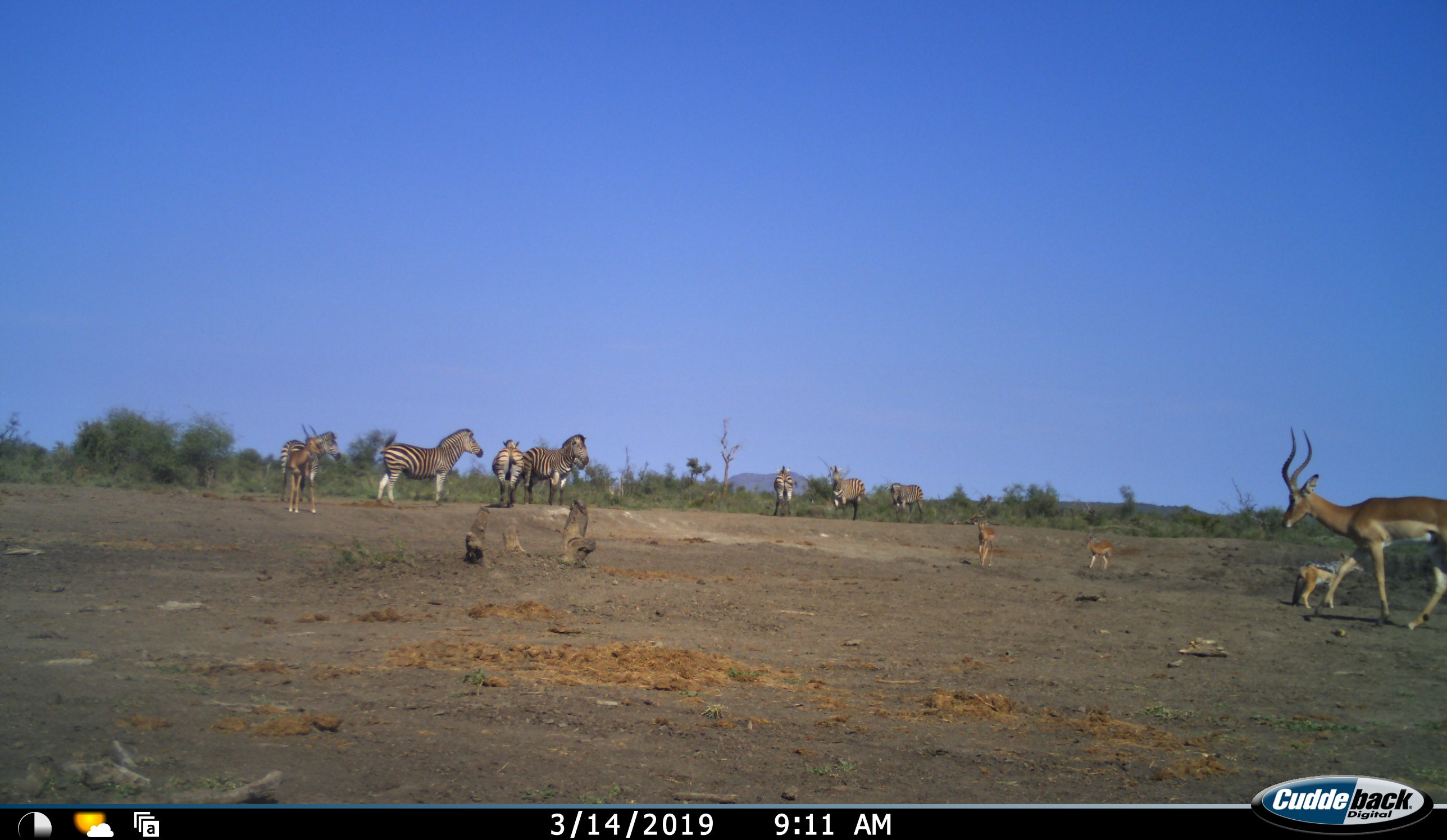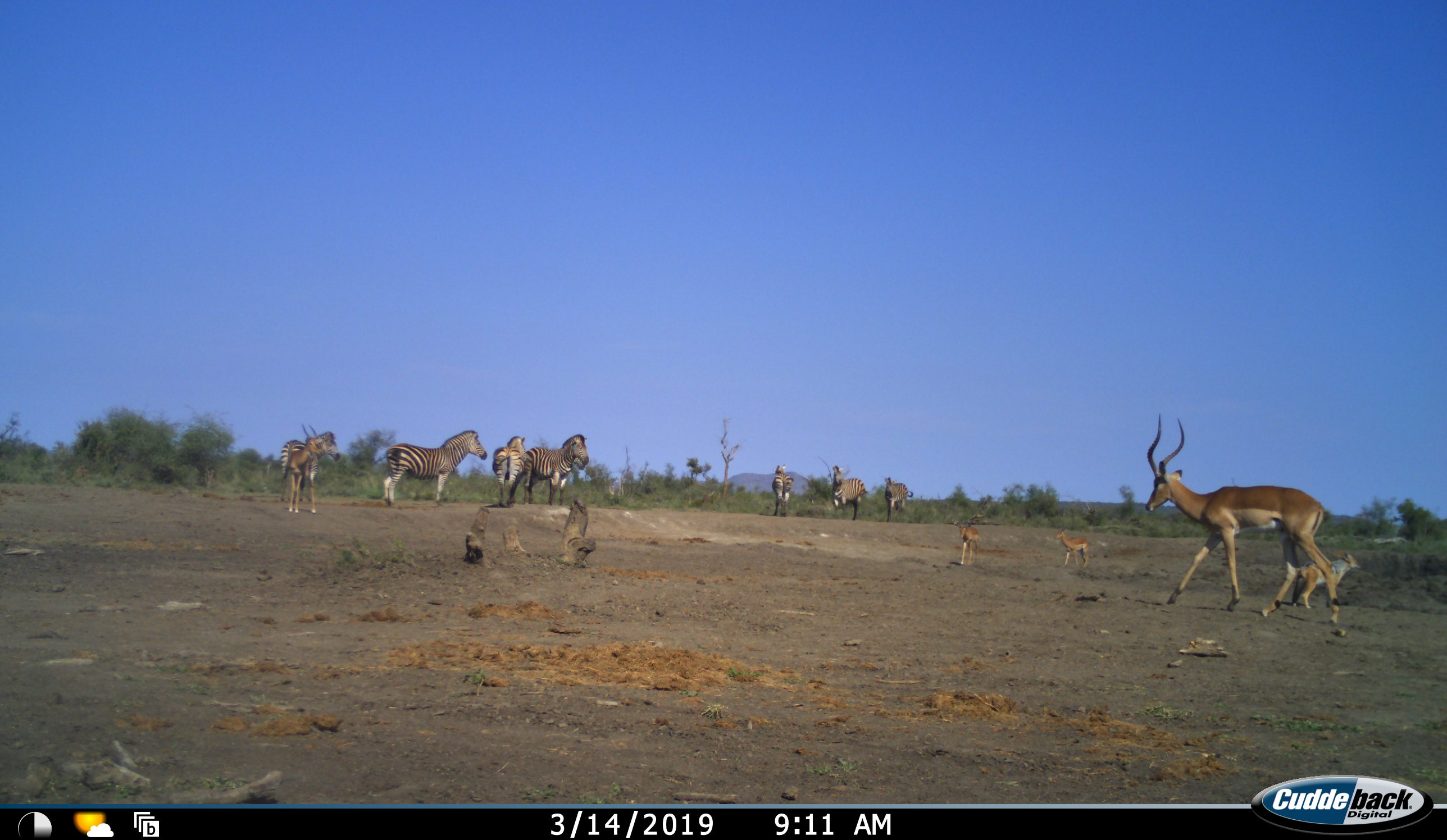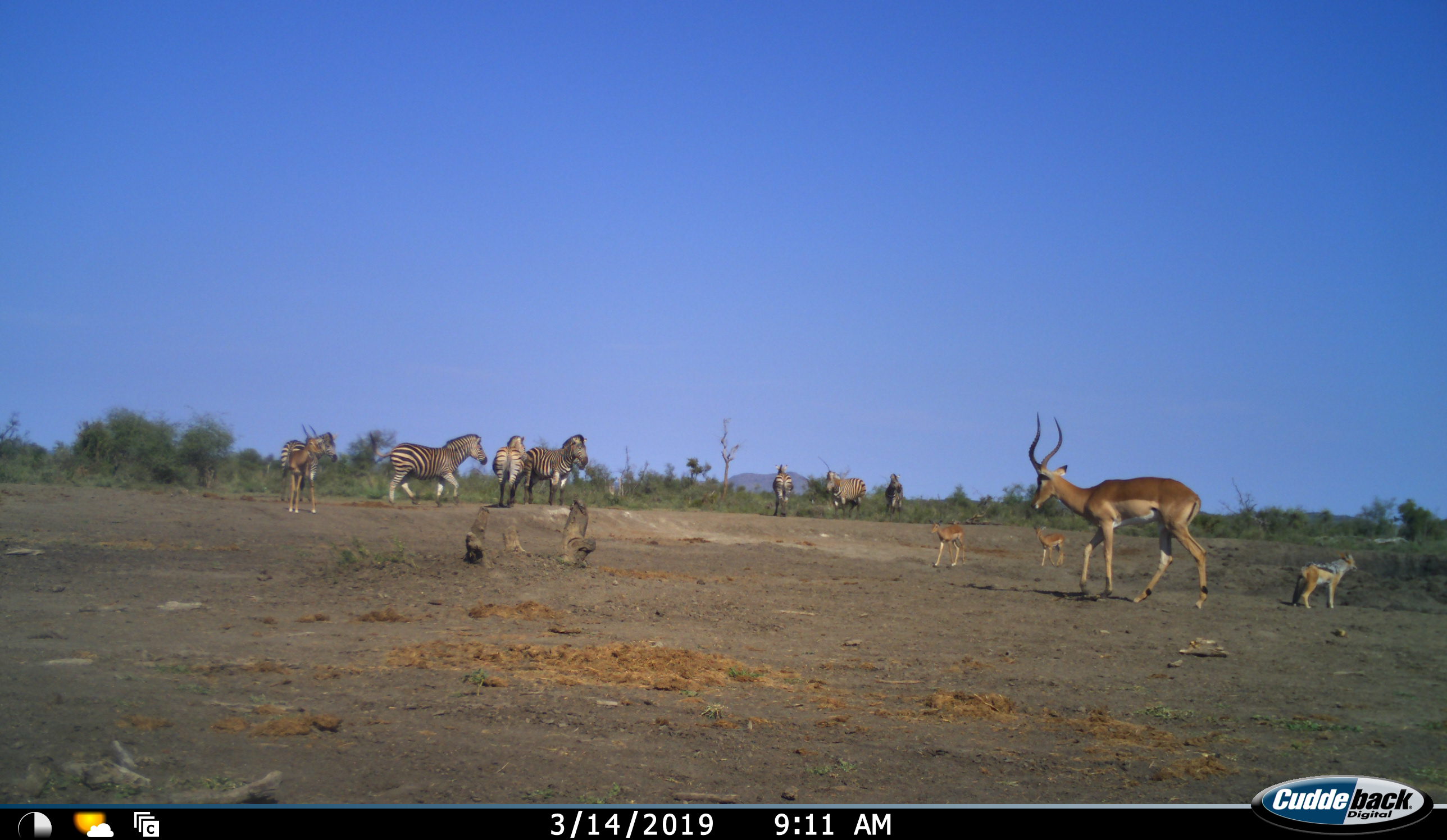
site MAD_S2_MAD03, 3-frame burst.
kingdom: Animalia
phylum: Chordata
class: Mammalia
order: Artiodactyla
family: Bovidae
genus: Aepyceros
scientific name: Aepyceros melampus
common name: impala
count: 4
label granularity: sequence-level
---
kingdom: Animalia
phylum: Chordata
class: Mammalia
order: Perissodactyla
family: Equidae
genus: Equus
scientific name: Equus quagga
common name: plains zebra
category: zebraplains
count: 7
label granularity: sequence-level